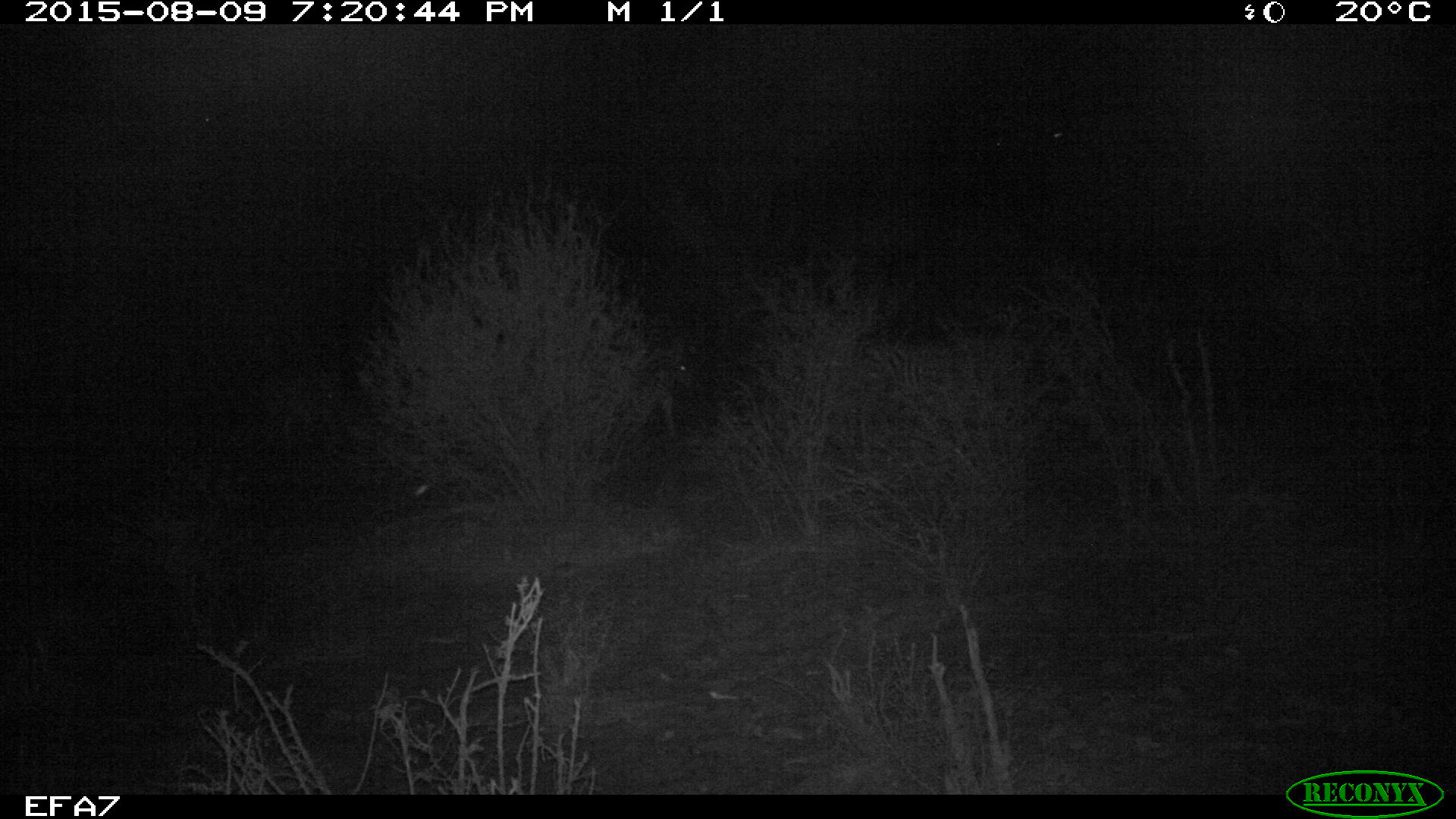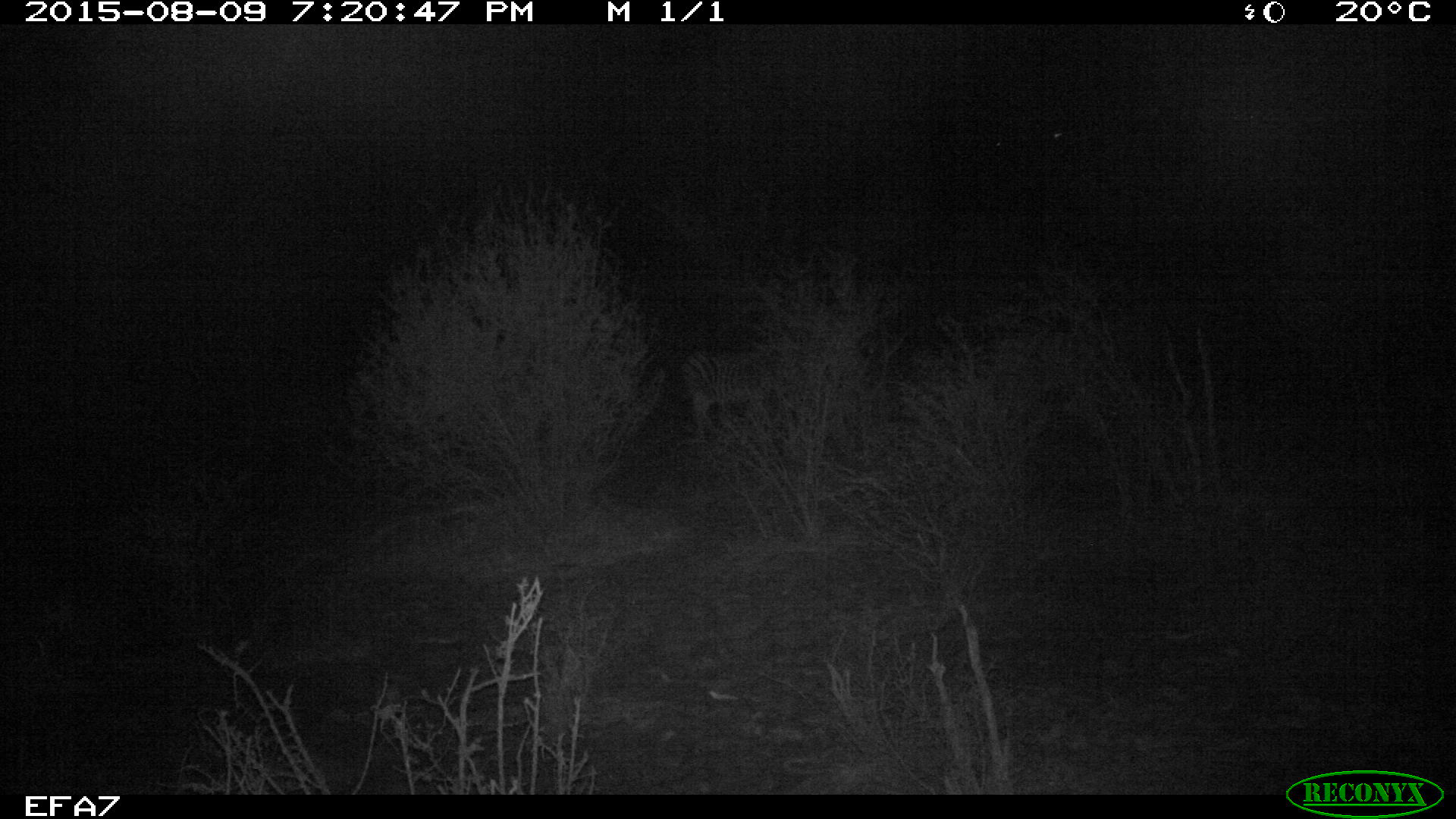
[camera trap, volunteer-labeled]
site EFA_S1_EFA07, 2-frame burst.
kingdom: Animalia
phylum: Chordata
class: Mammalia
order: Perissodactyla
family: Equidae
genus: Equus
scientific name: Equus quagga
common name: plains zebra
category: zebraplains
Zebraplains (plains zebra) (Equus quagga), count 1. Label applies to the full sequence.